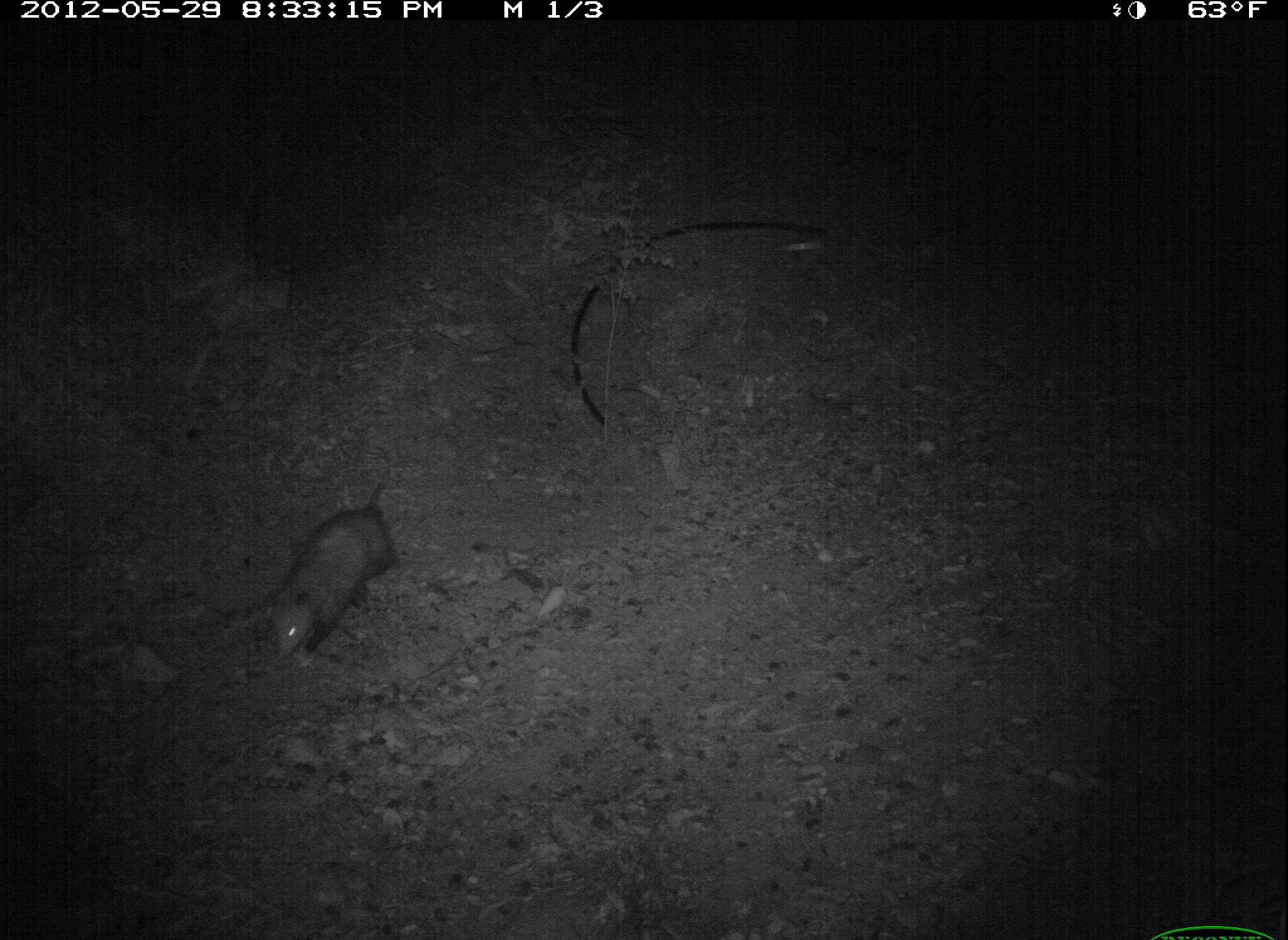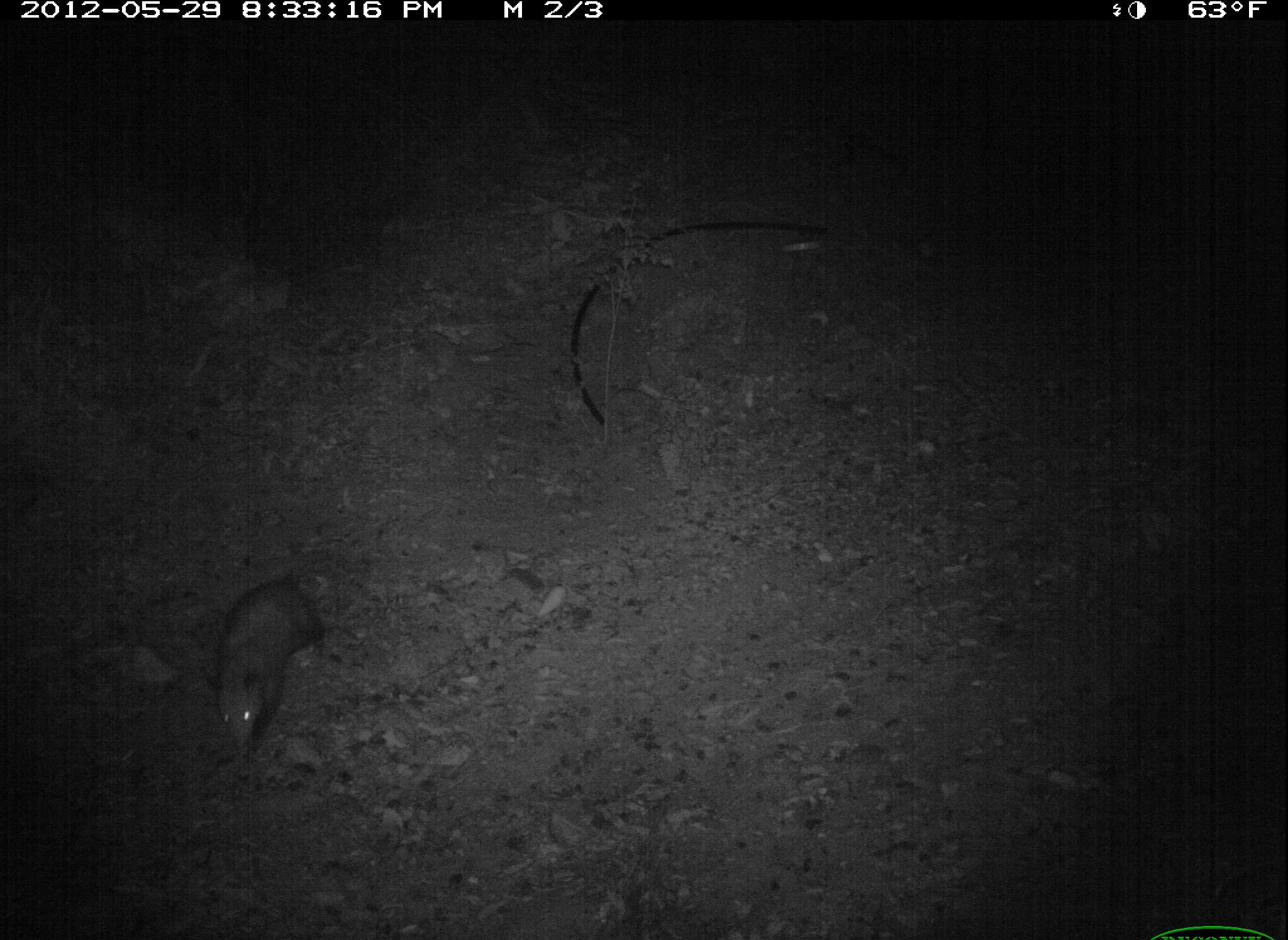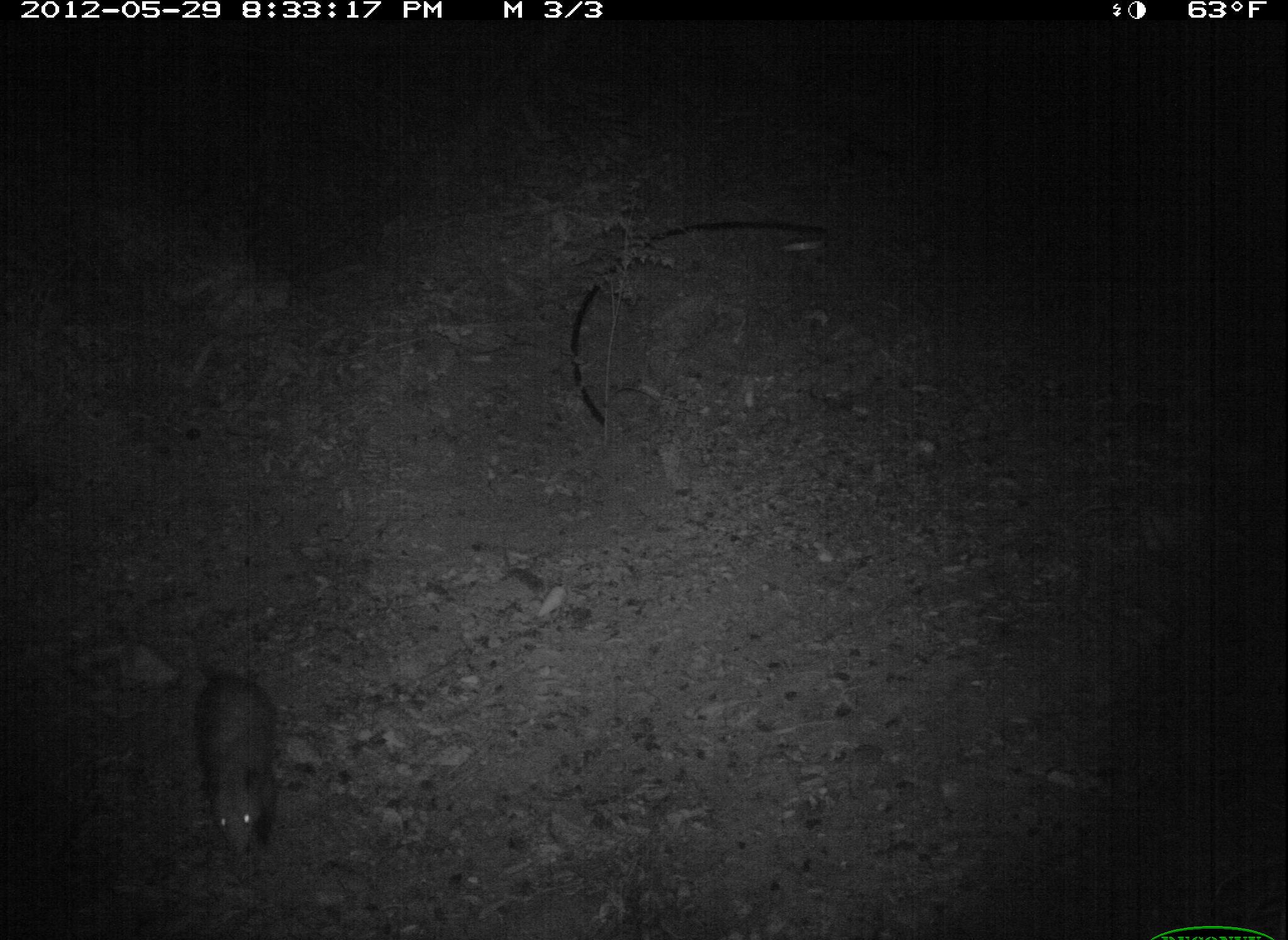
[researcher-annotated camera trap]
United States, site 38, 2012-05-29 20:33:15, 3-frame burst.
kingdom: Animalia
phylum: Chordata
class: Mammalia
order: Didelphimorphia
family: Didelphidae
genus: Didelphis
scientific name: Didelphis virginiana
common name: virginia opossum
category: opossum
Opossum (virginia opossum) (Didelphis virginiana).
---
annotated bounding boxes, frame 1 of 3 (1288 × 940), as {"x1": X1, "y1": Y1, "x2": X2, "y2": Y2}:
opossum: {"x1": 259, "y1": 469, "x2": 412, "y2": 670}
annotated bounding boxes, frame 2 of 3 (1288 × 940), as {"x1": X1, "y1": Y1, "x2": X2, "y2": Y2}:
opossum: {"x1": 206, "y1": 566, "x2": 336, "y2": 755}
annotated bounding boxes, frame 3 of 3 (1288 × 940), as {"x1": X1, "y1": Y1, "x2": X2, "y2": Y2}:
opossum: {"x1": 159, "y1": 633, "x2": 269, "y2": 886}